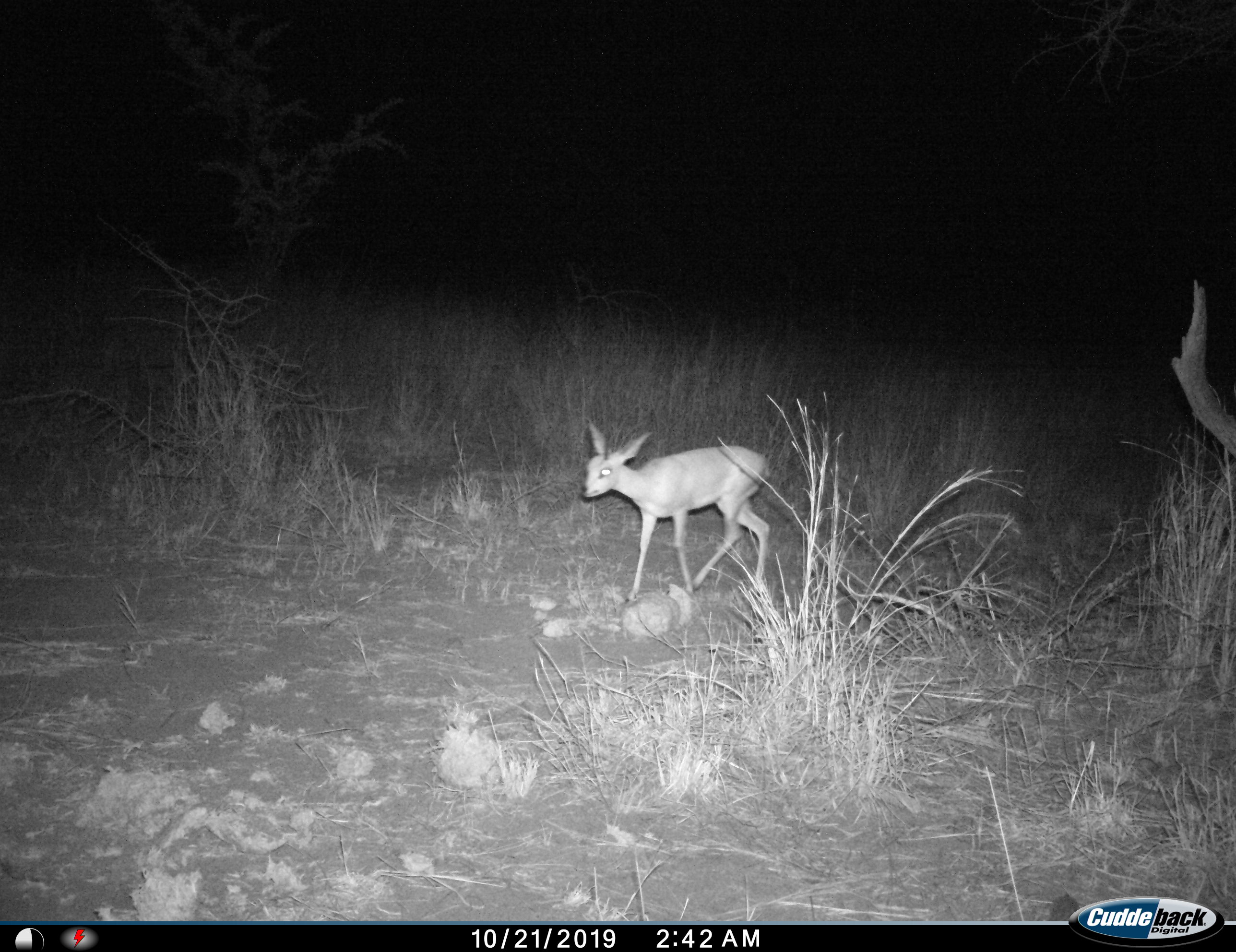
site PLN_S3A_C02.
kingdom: Animalia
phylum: Chordata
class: Mammalia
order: Artiodactyla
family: Bovidae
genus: Raphicerus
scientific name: Raphicerus campestris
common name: steenbok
Steenbok (Raphicerus campestris), count 1. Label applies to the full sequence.